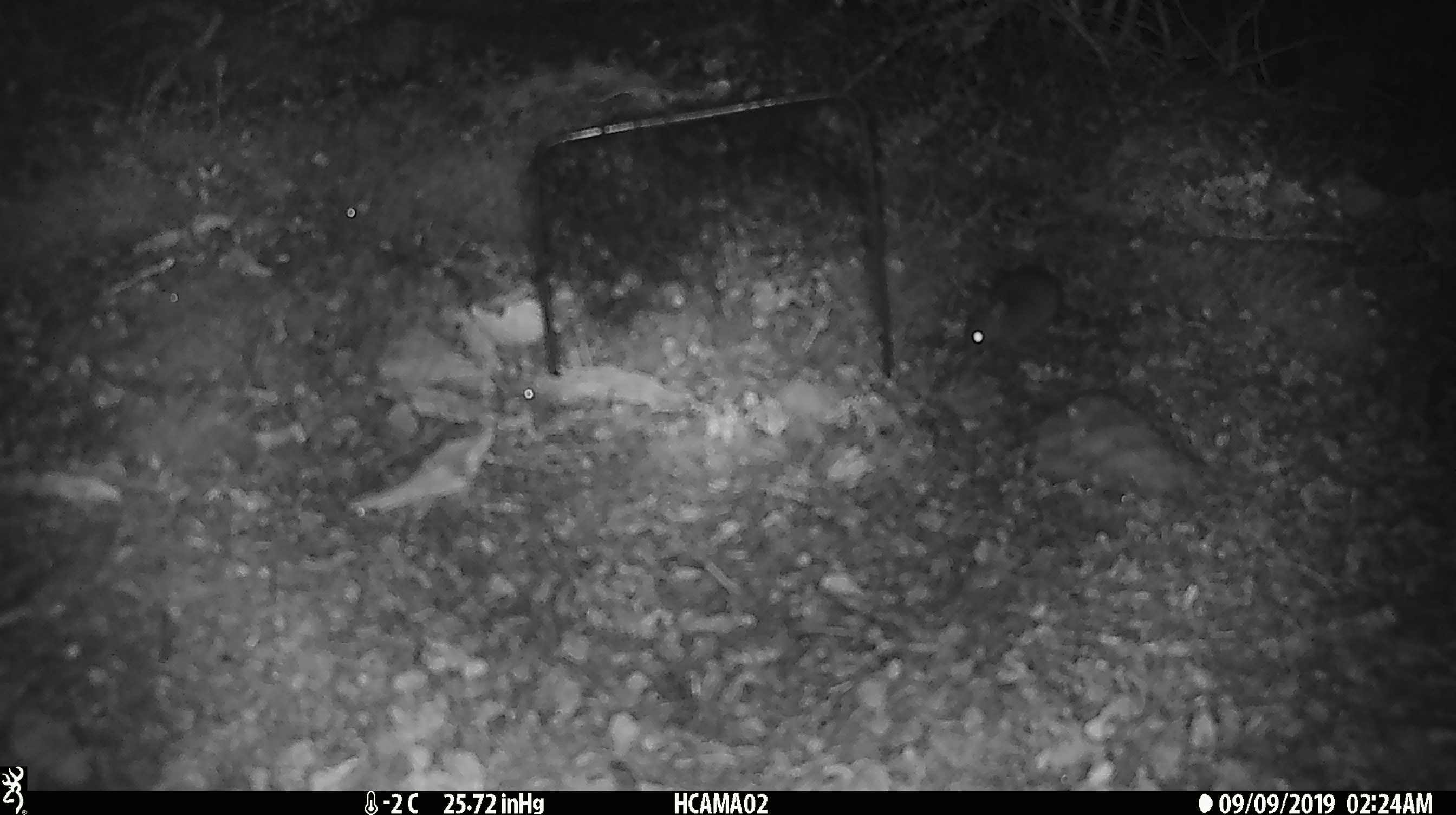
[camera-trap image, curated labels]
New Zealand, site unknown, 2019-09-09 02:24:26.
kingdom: Animalia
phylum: Chordata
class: Mammalia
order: Rodentia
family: Muridae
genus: Mus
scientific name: Mus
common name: mouse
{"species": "mouse (Mus)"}